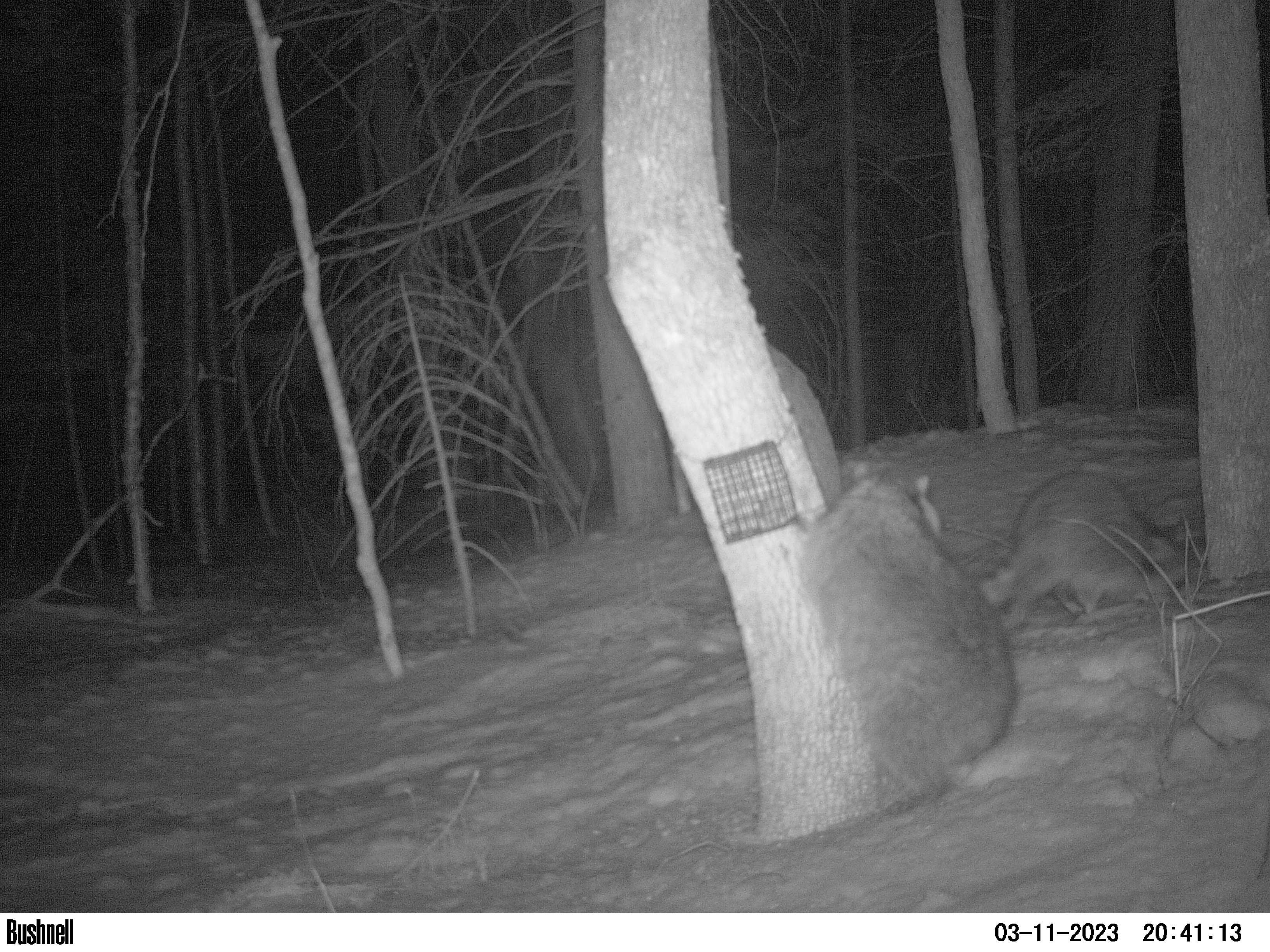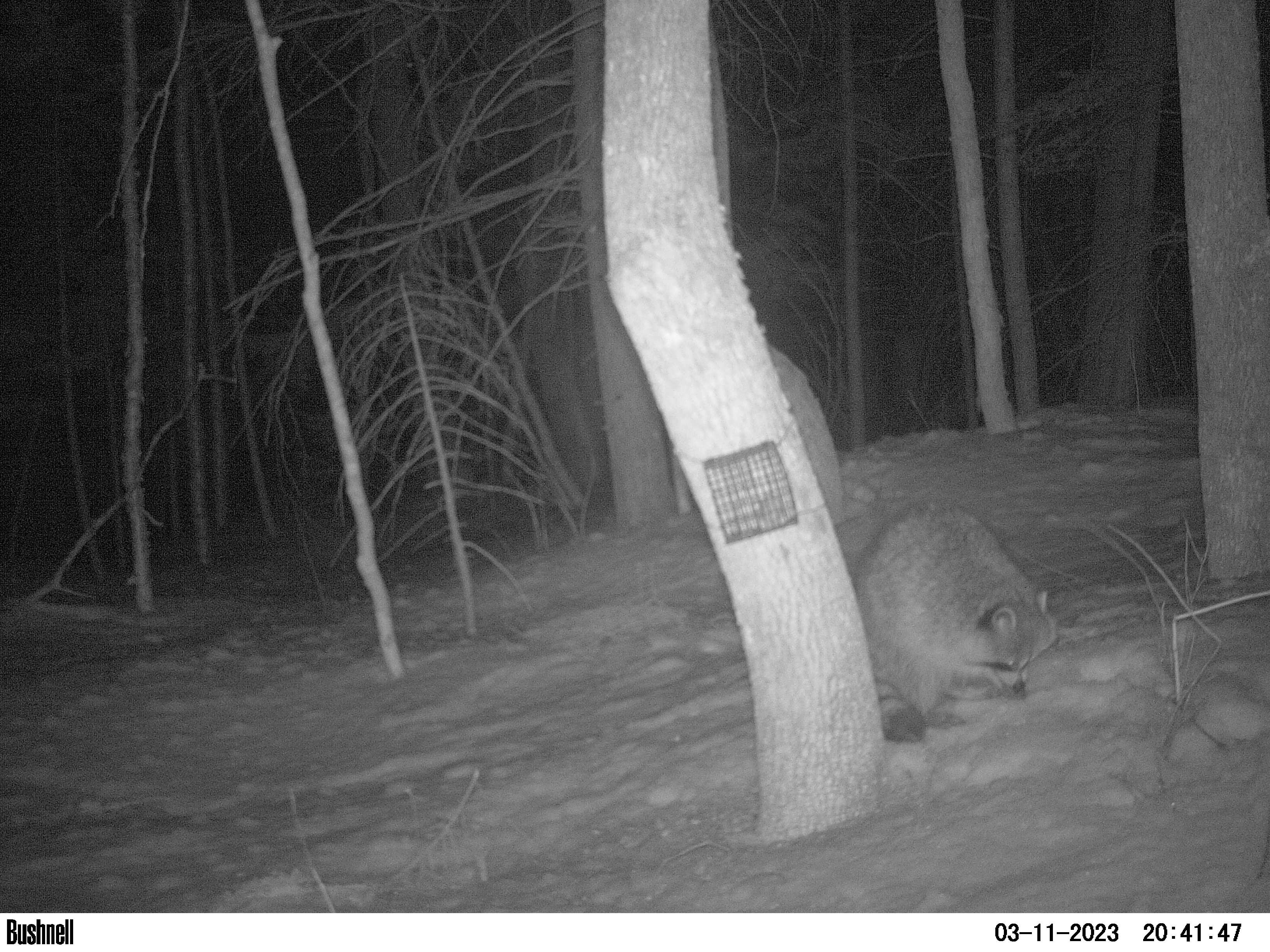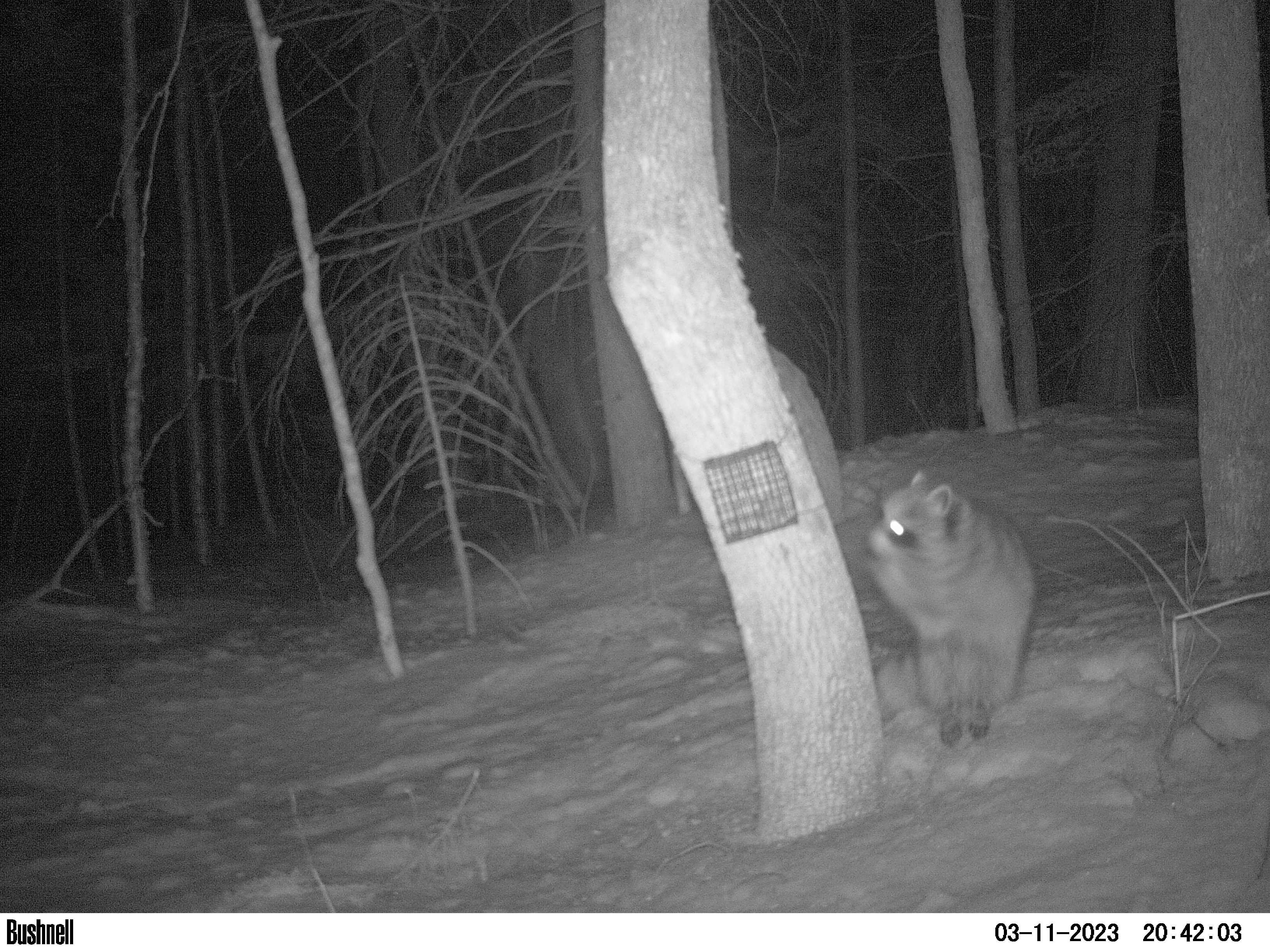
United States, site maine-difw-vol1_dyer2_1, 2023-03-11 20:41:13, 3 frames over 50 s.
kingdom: Animalia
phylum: Chordata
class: Mammalia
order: Carnivora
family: Procyonidae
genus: Procyon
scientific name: Procyon lotor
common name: raccoon